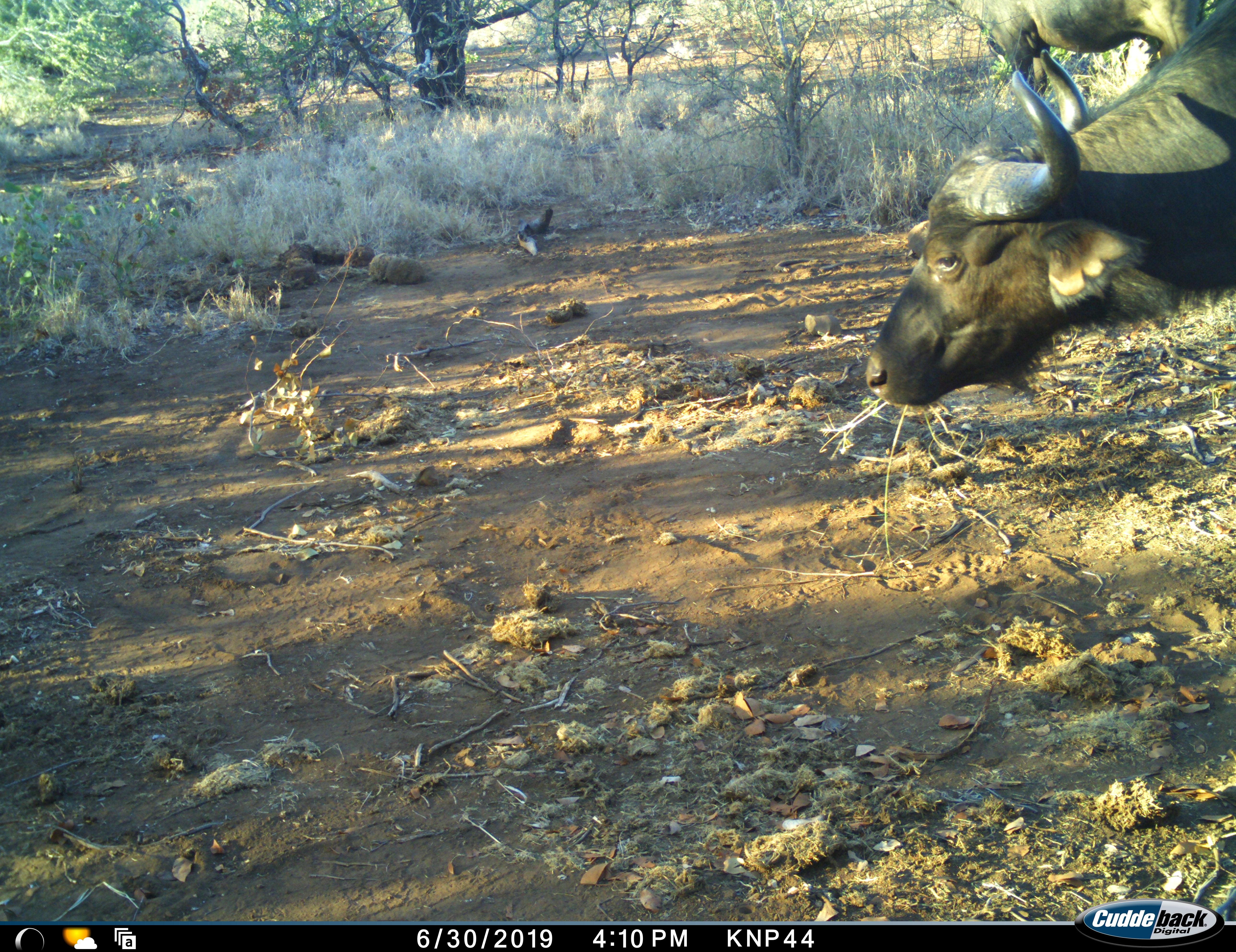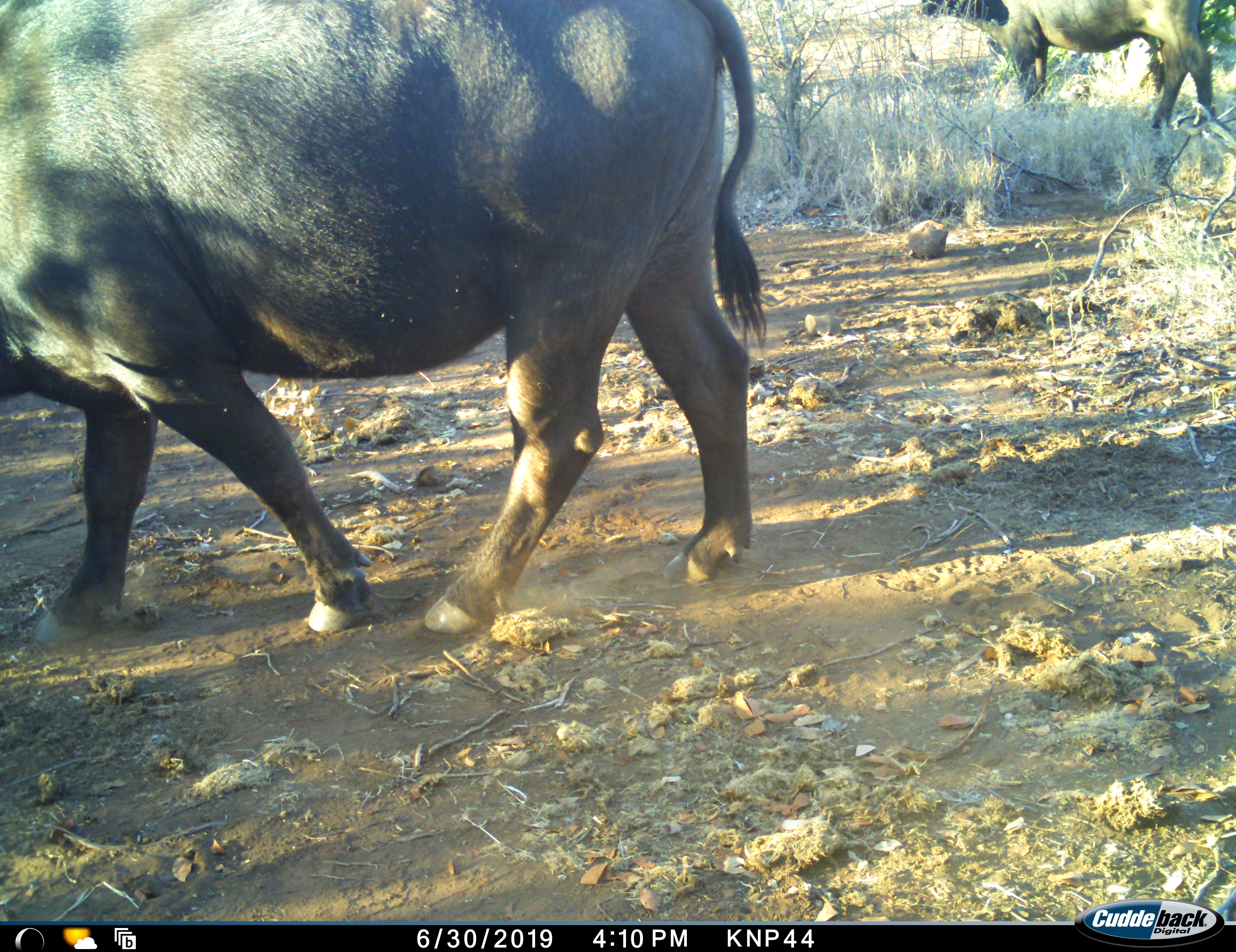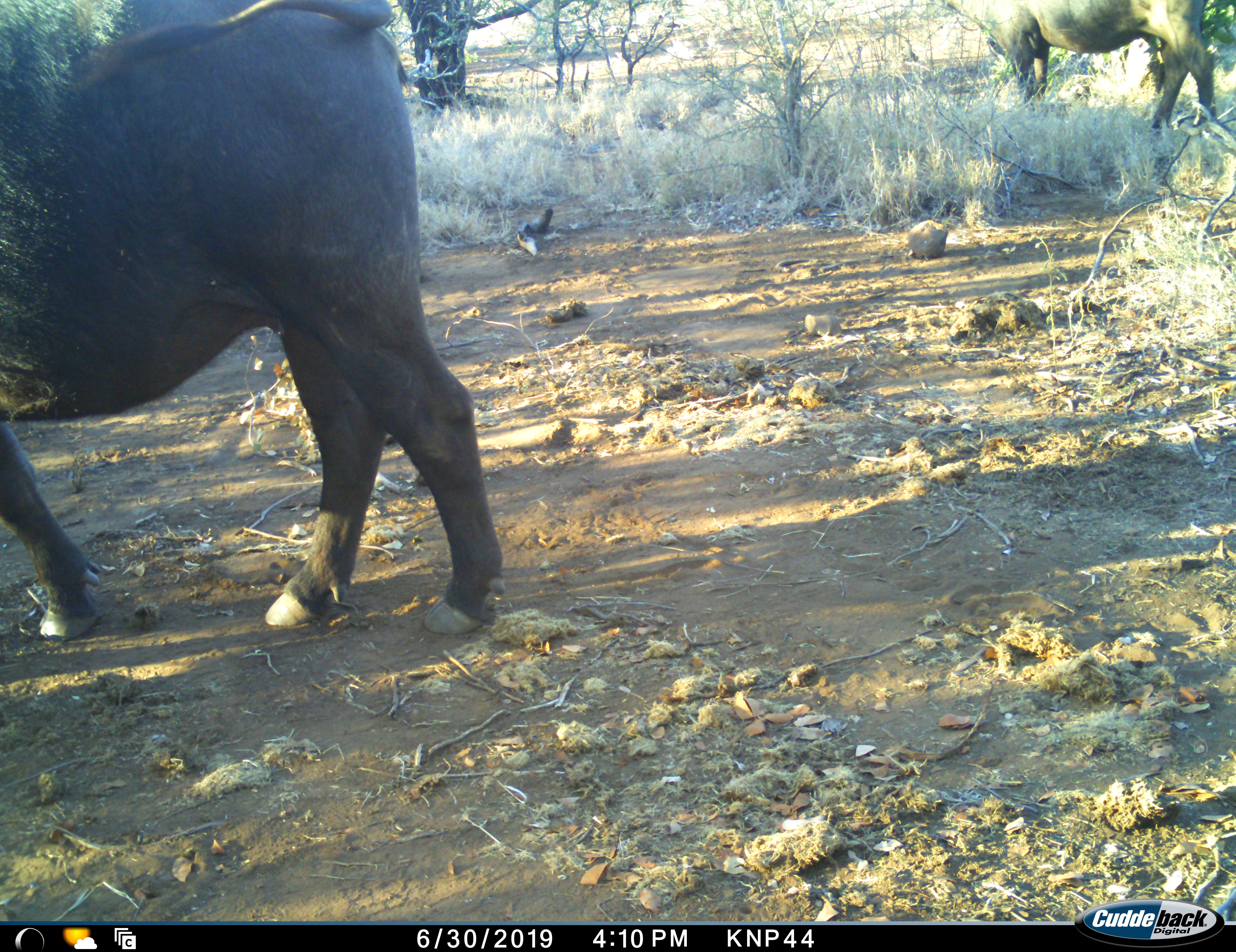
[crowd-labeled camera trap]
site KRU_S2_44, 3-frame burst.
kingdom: Animalia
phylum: Chordata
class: Mammalia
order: Artiodactyla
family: Bovidae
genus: Syncerus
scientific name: Syncerus caffer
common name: african buffalo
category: buffalo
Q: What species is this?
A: Buffalo (african buffalo) (Syncerus caffer).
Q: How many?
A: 2.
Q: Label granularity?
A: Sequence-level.